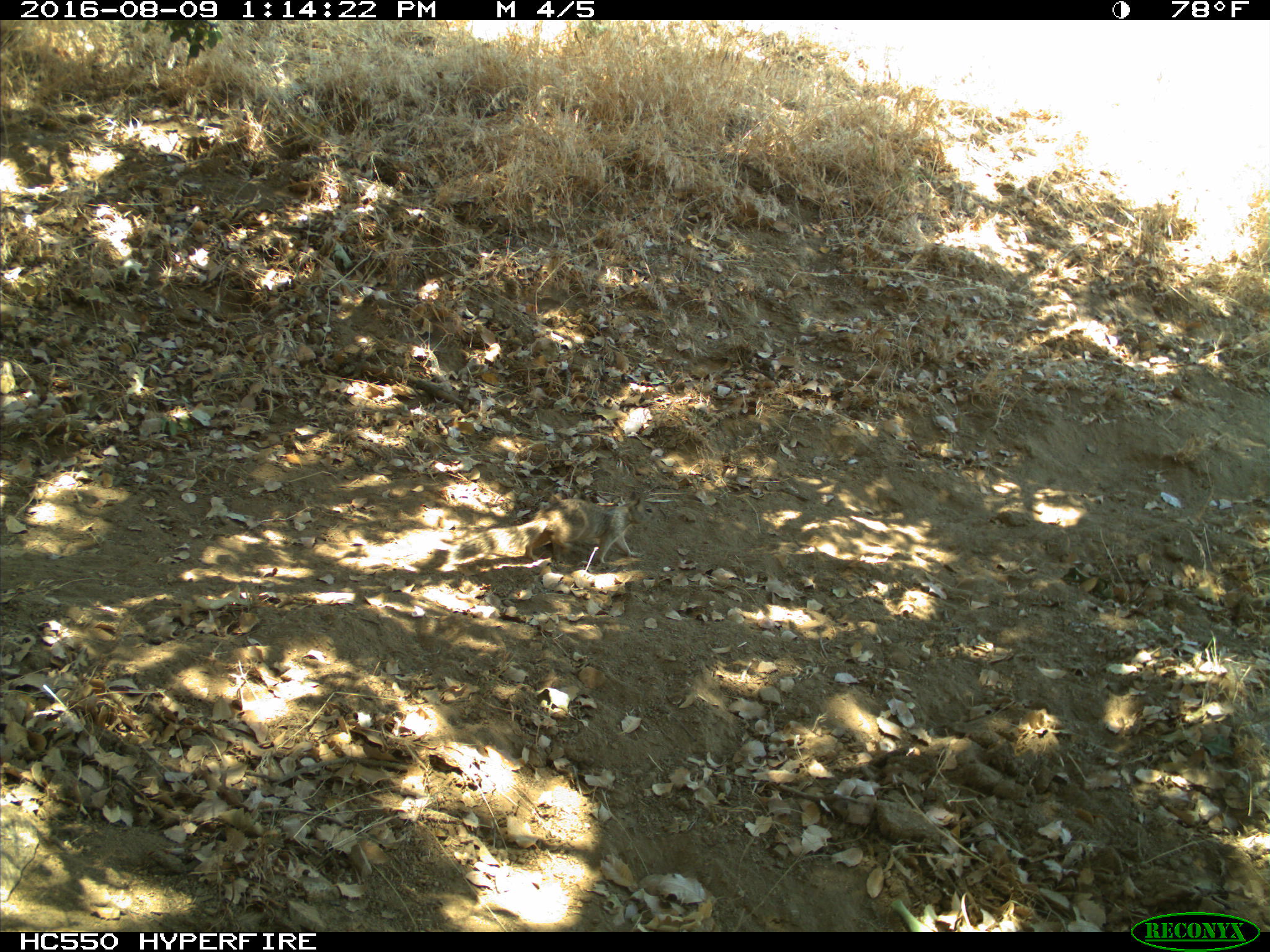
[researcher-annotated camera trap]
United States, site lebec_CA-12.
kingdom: Animalia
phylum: Chordata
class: Mammalia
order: Rodentia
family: Sciuridae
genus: Otospermophilus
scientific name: Otospermophilus beecheyi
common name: california ground squirrel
Otospermophilus beecheyi (california ground squirrel).